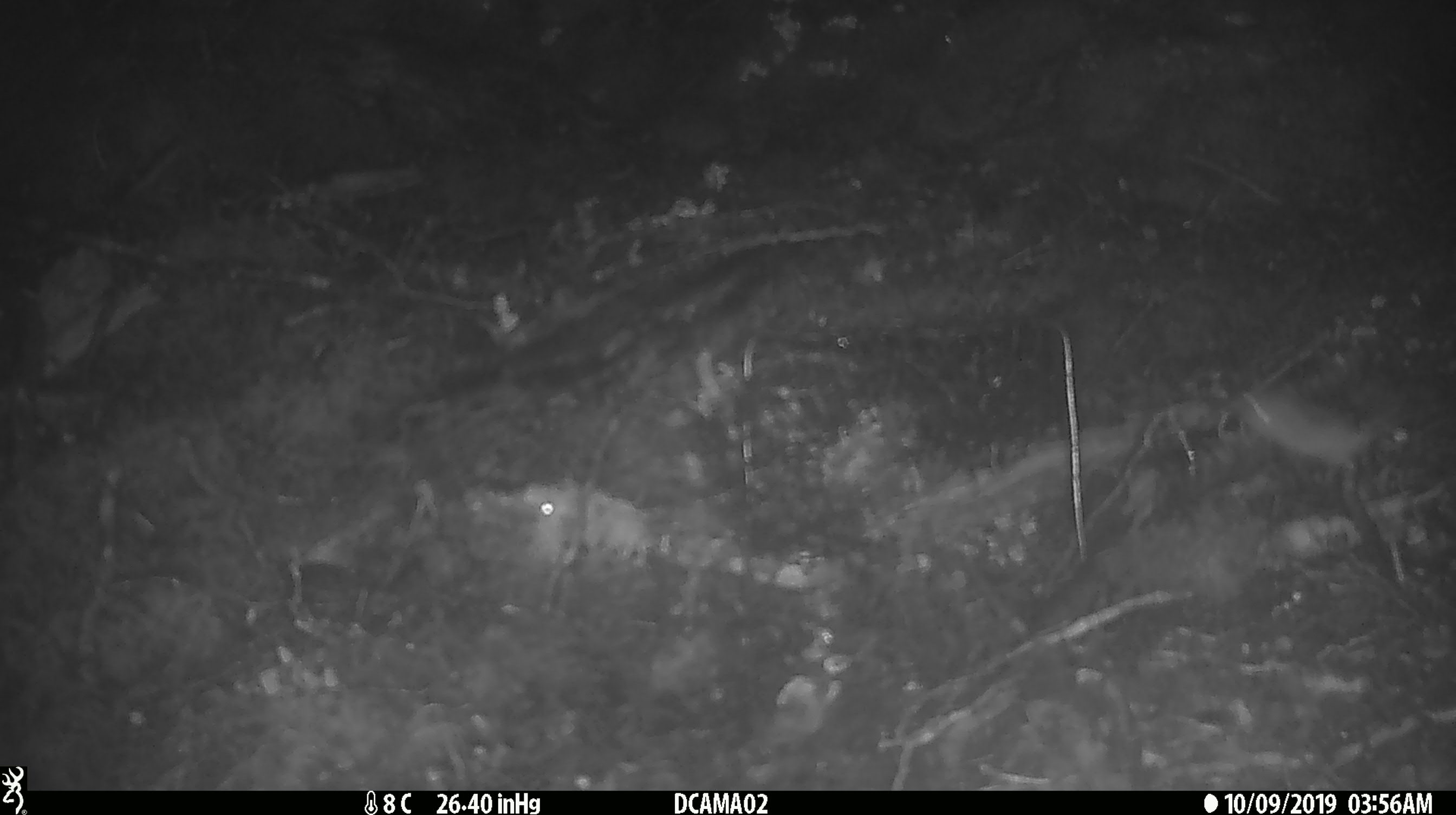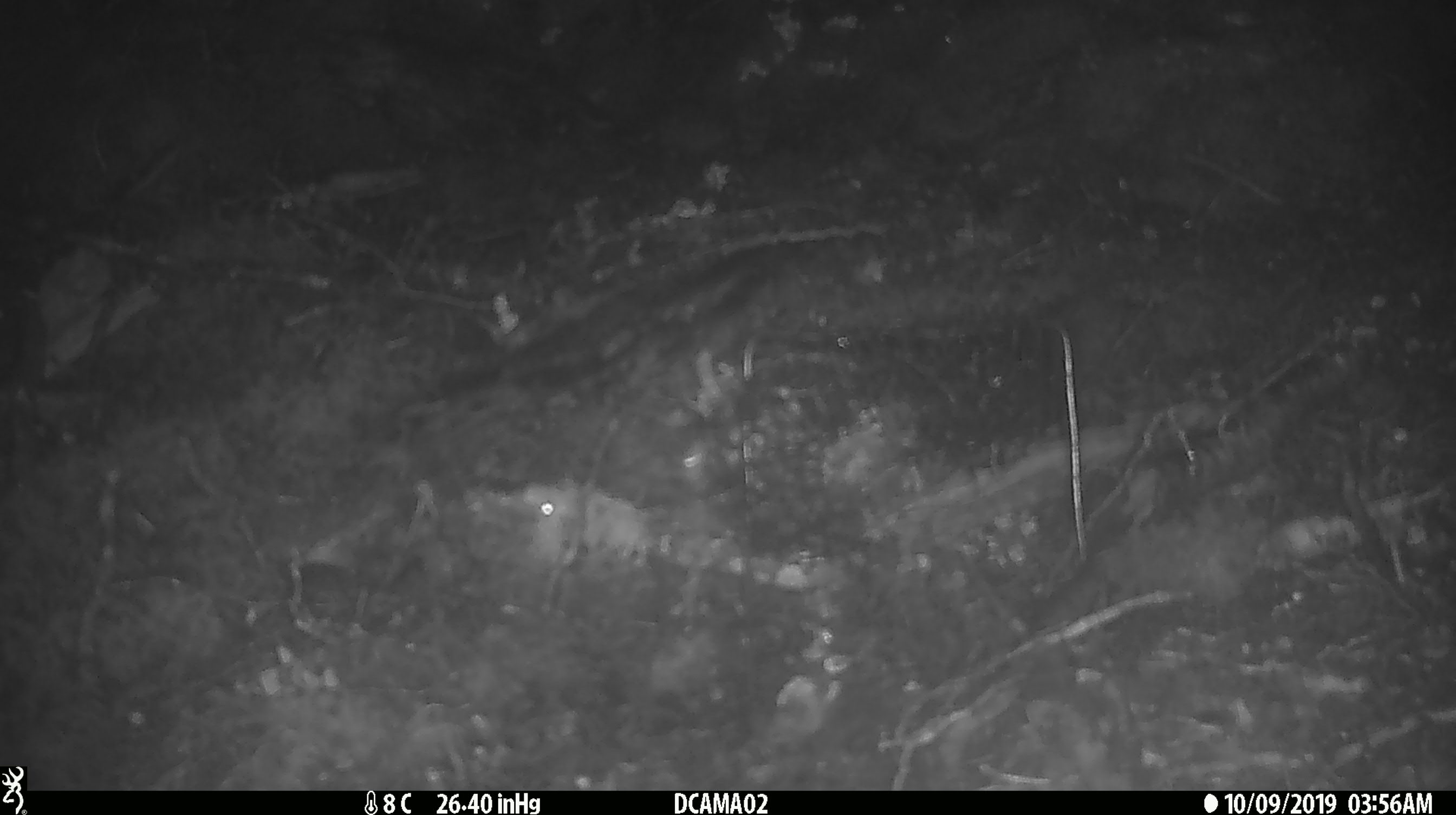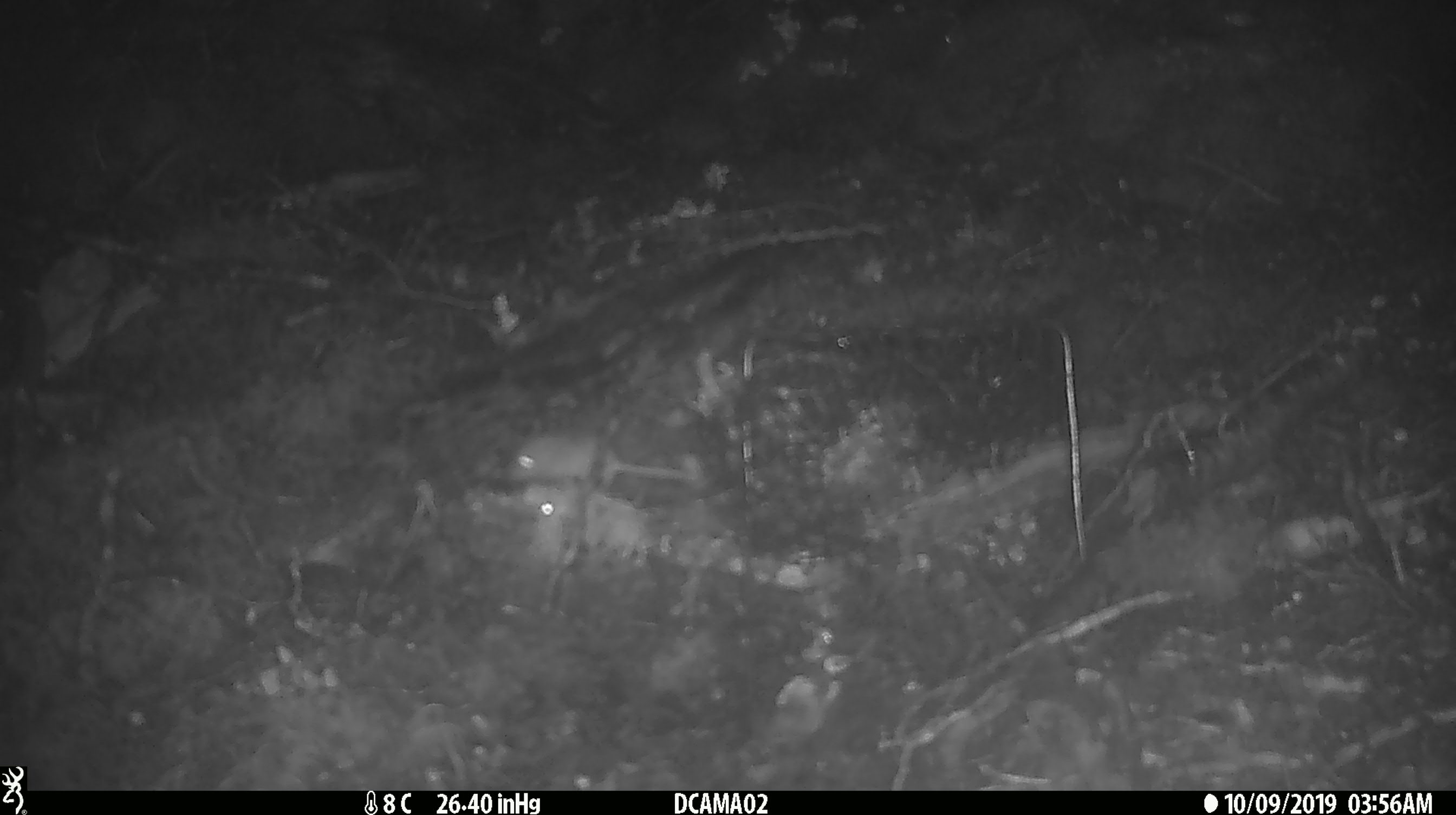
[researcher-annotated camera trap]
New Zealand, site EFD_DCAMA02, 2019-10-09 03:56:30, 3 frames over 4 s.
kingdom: Animalia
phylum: Chordata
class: Mammalia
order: Rodentia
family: Muridae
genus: Mus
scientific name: Mus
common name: mouse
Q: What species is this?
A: Mouse (Mus).